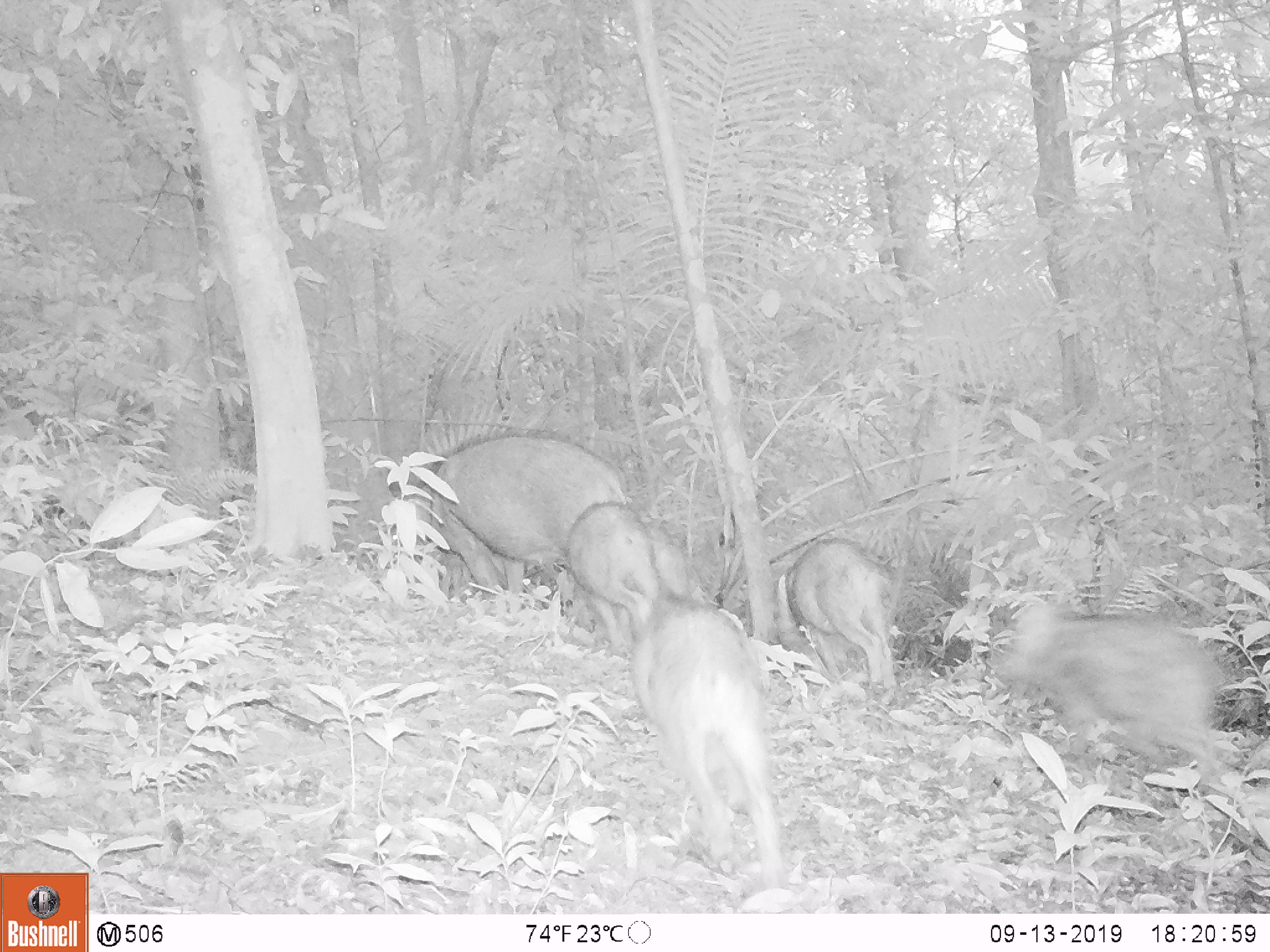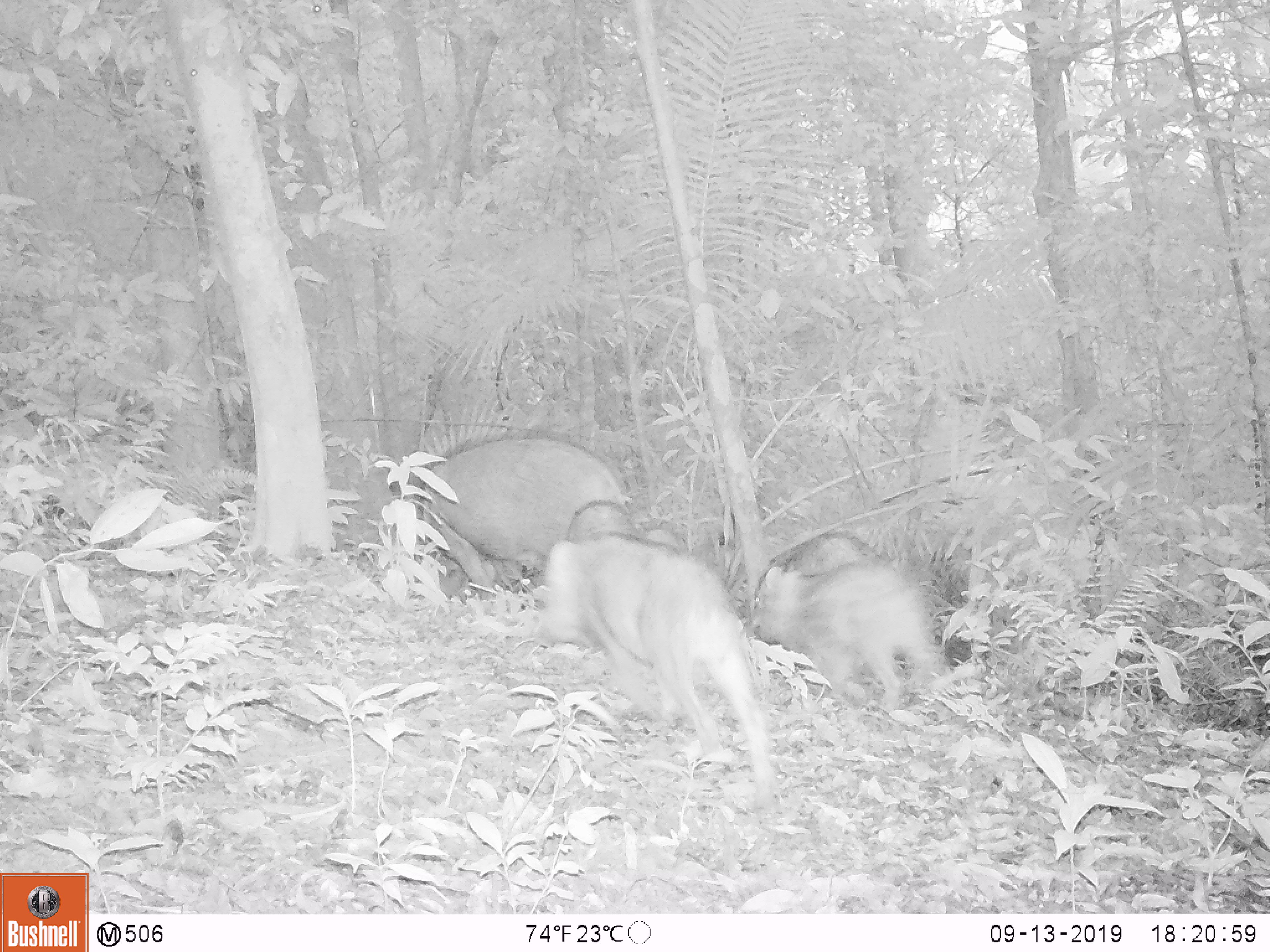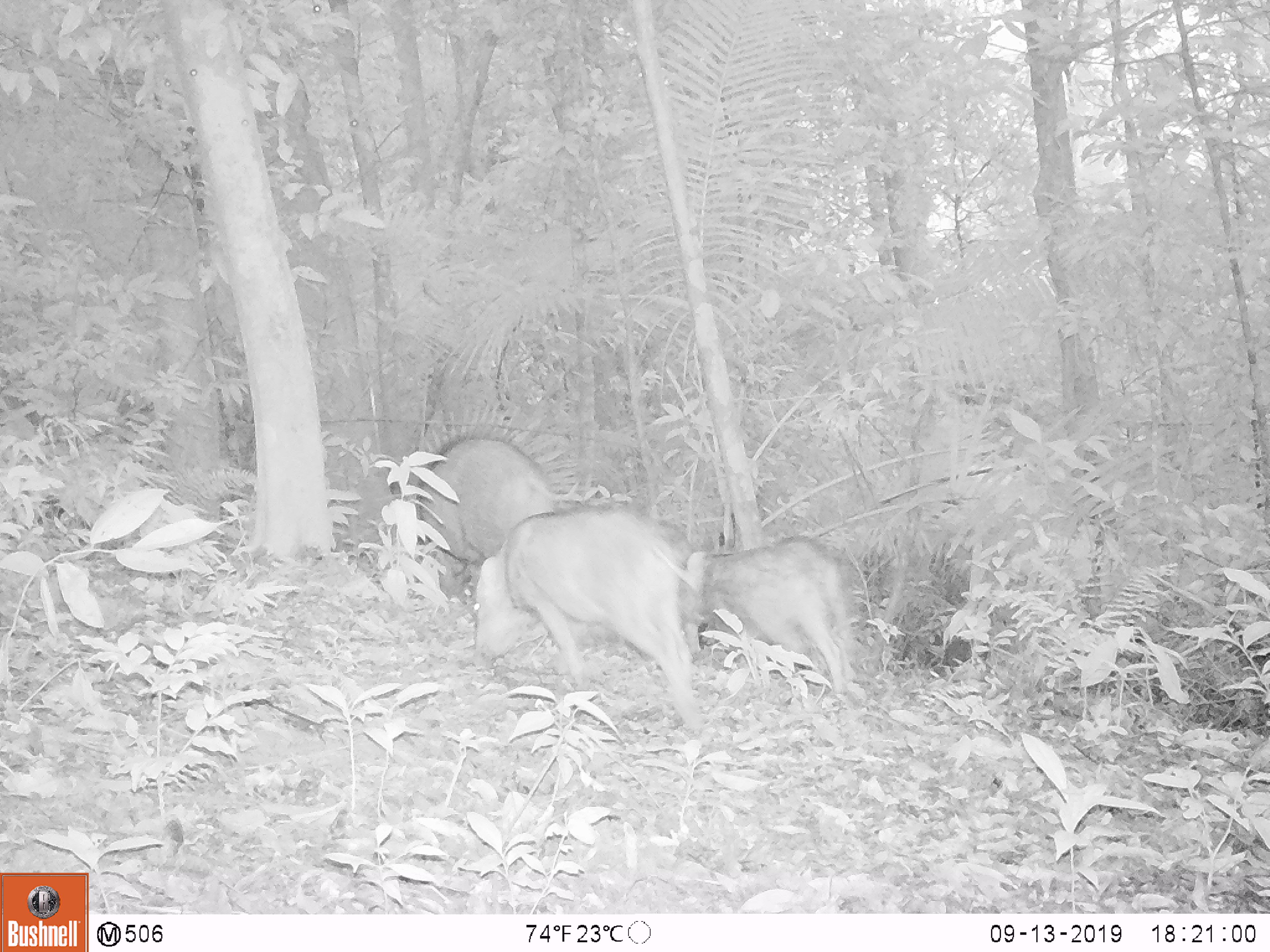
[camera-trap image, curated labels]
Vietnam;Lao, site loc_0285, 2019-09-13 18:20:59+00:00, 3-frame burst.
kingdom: Animalia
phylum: Chordata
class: Mammalia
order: Artiodactyla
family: Suidae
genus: Sus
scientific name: Sus scrofa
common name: eurasian wild pig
Eurasian wild pig (Sus scrofa). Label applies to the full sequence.